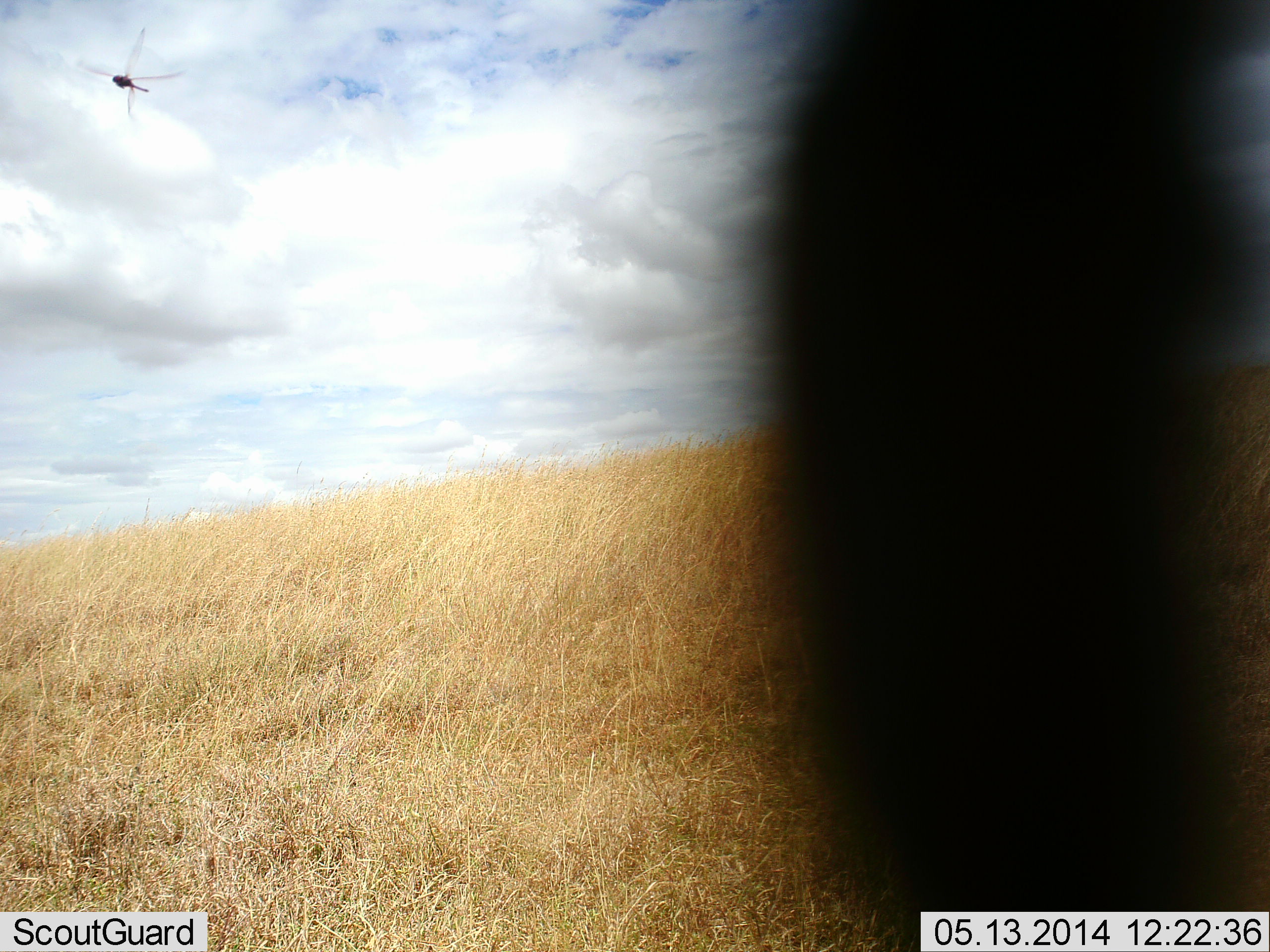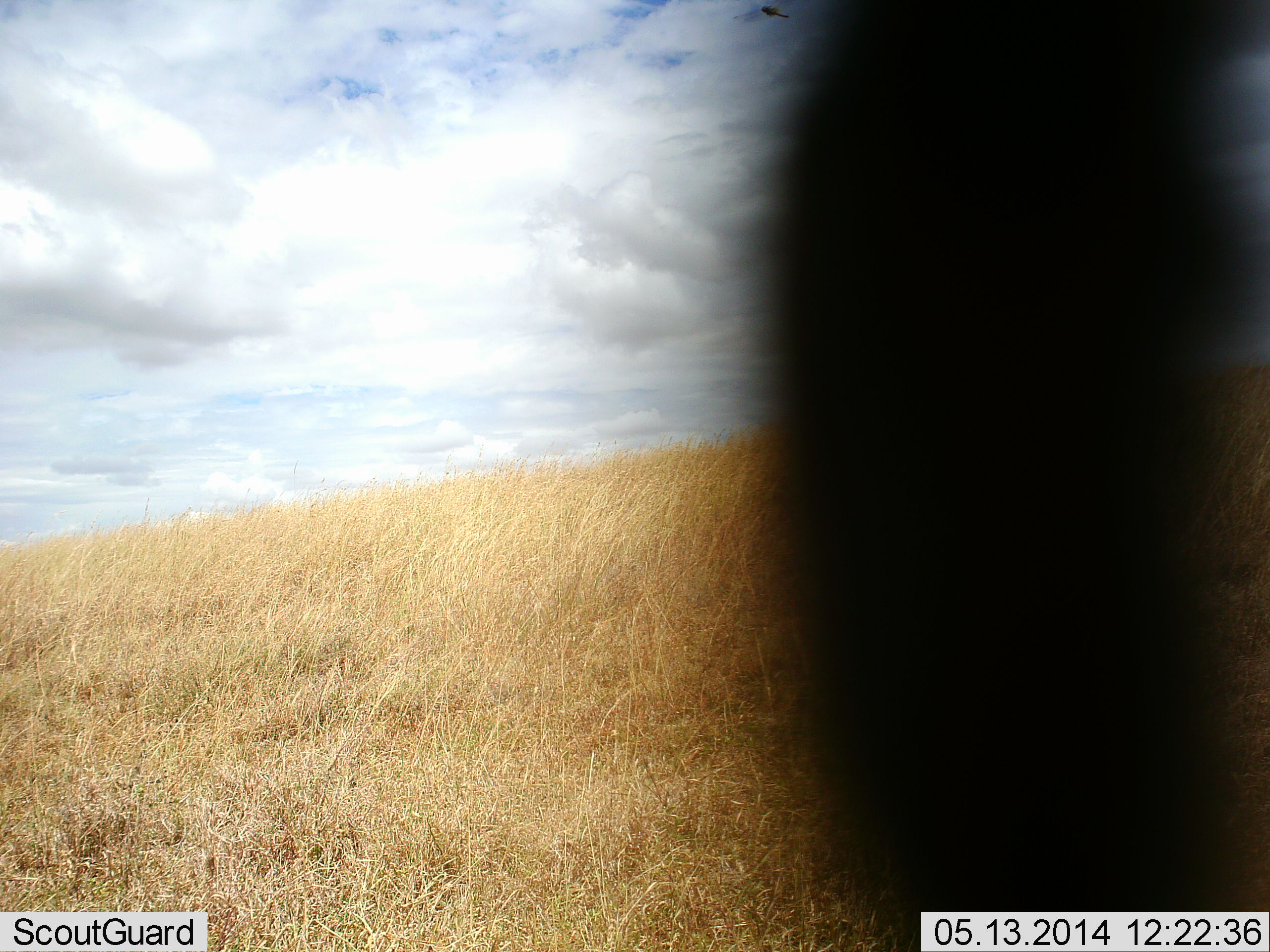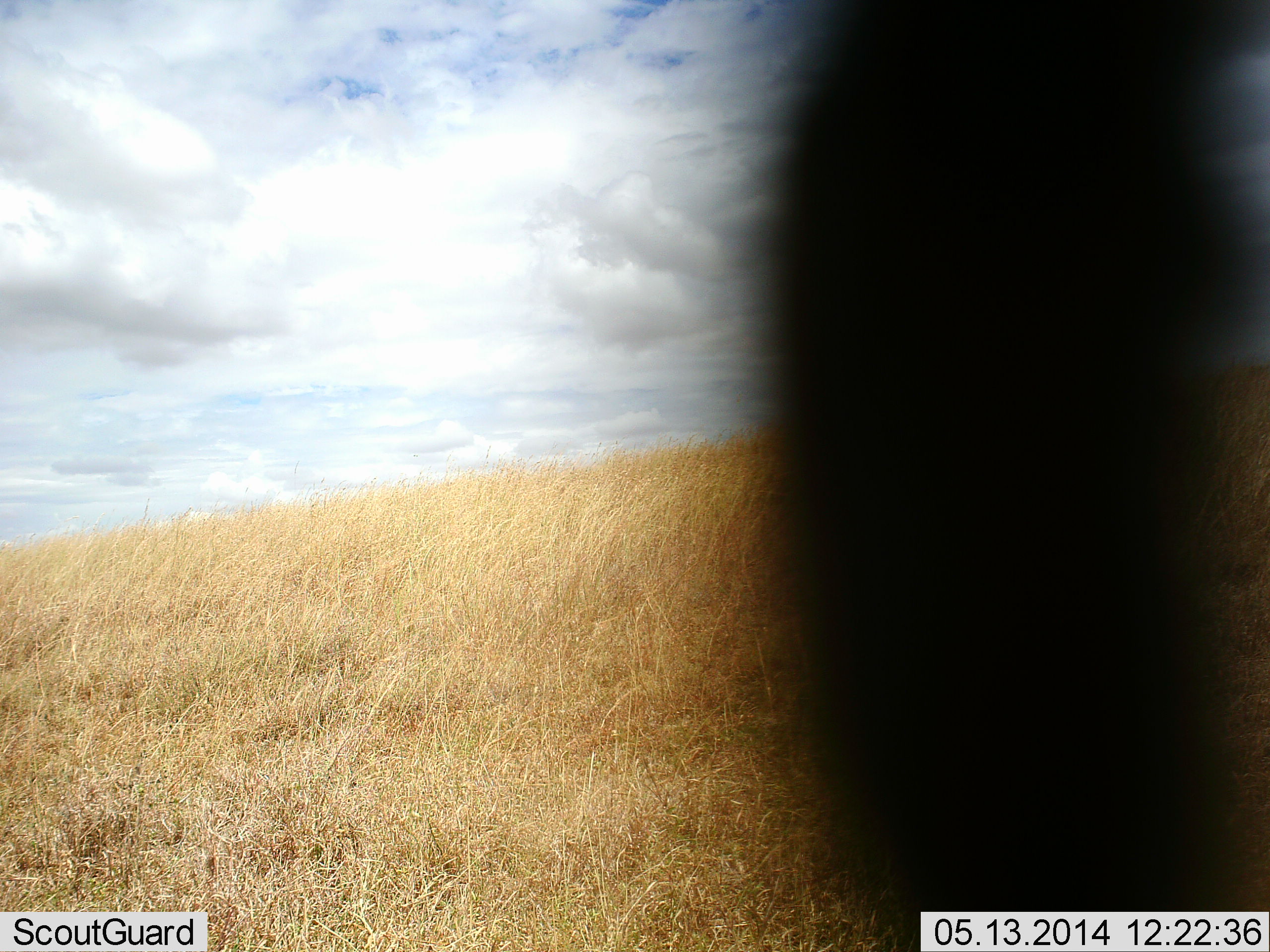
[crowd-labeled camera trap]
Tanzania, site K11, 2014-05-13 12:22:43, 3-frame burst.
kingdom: Animalia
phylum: Arthropoda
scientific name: Arthropoda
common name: arthropods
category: insectspider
Insectspider (arthropods) (Arthropoda), count 1. Behavior (volunteer vote fractions): standing 0%, resting 0%, moving 100%, interacting 0%. Young present (vote fraction): 0%. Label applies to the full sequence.